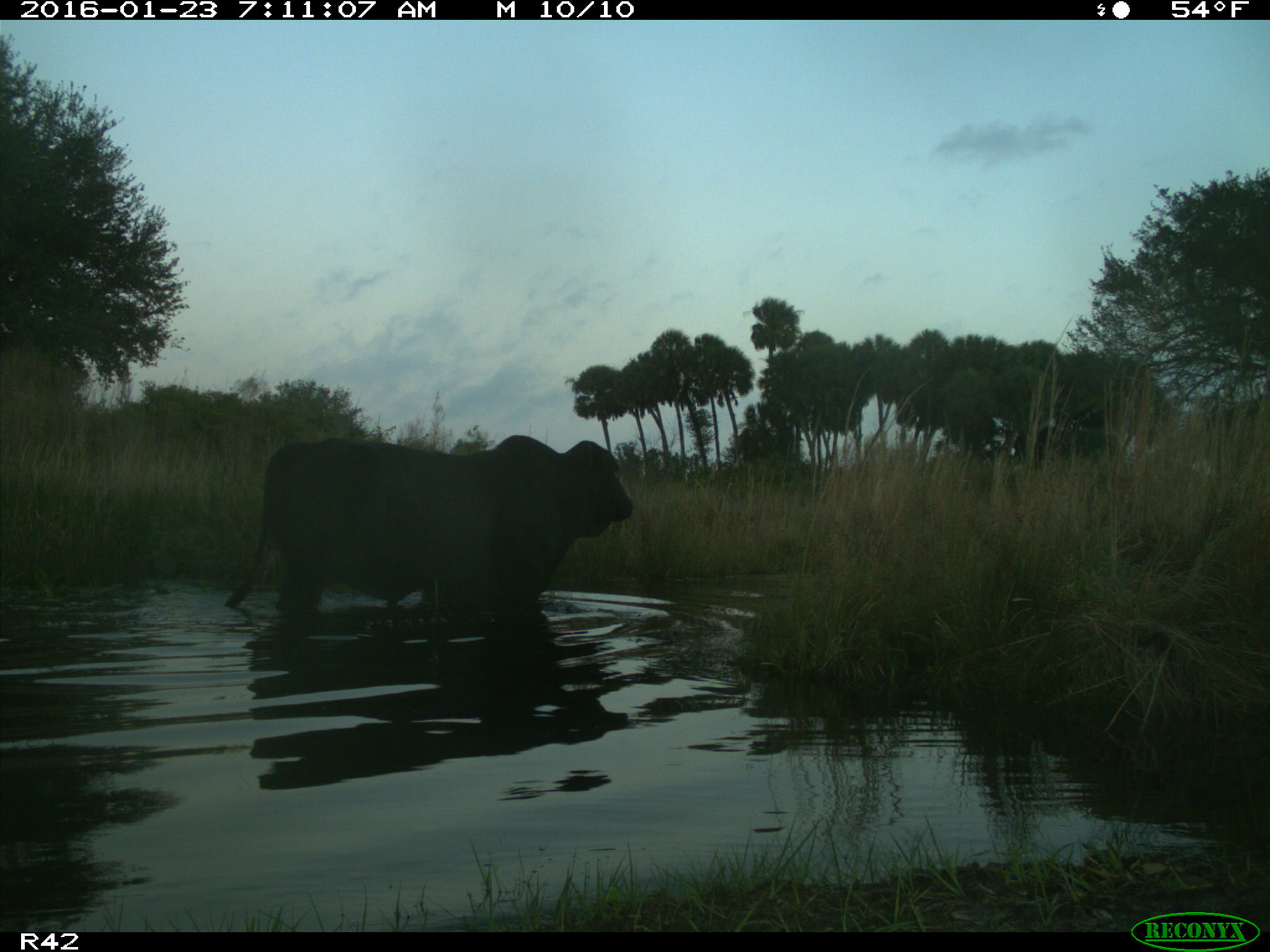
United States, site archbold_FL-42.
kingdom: Animalia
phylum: Chordata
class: Mammalia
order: Artiodactyla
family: Bovidae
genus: Bos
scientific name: Bos taurus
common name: domestic cow